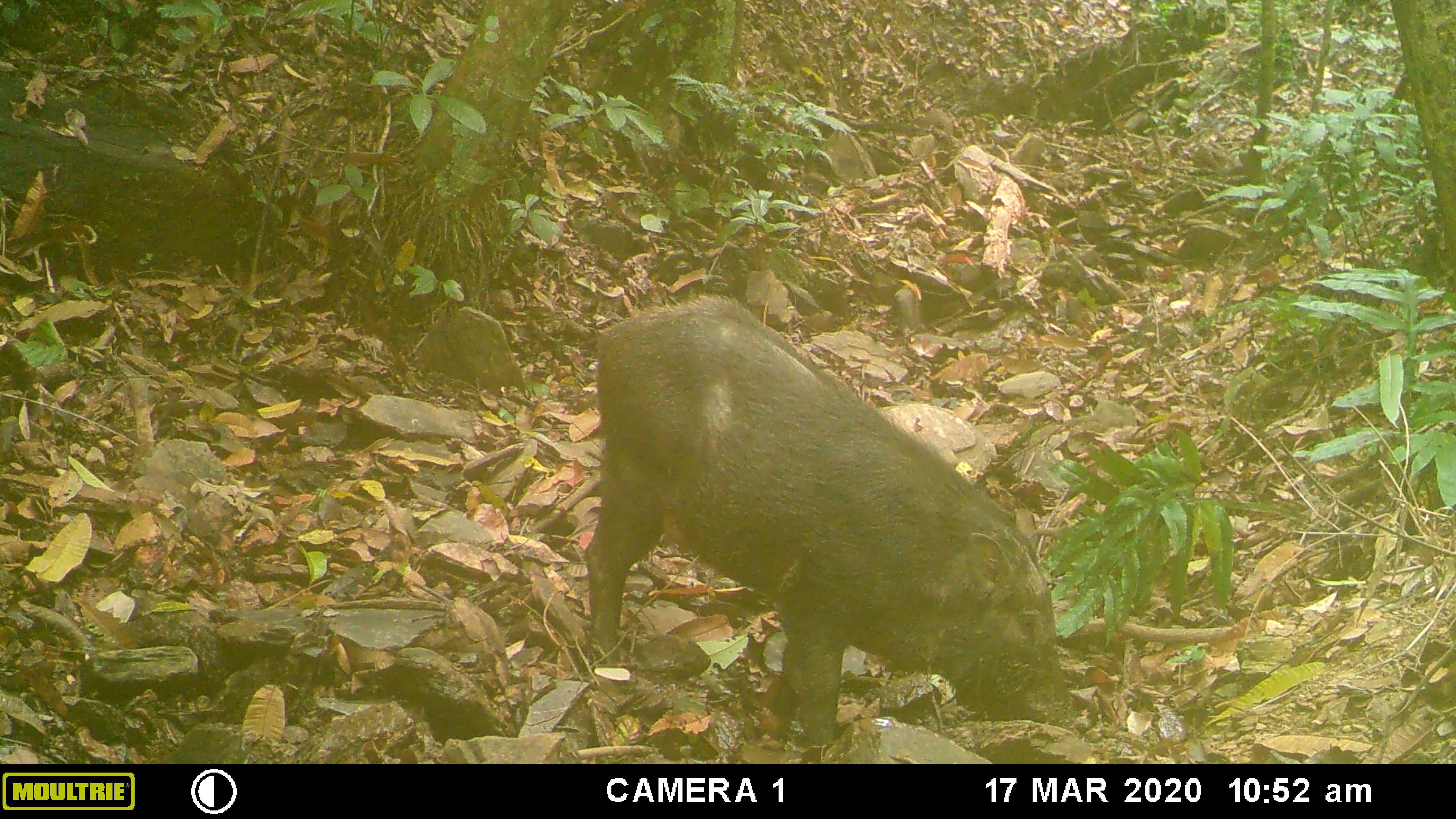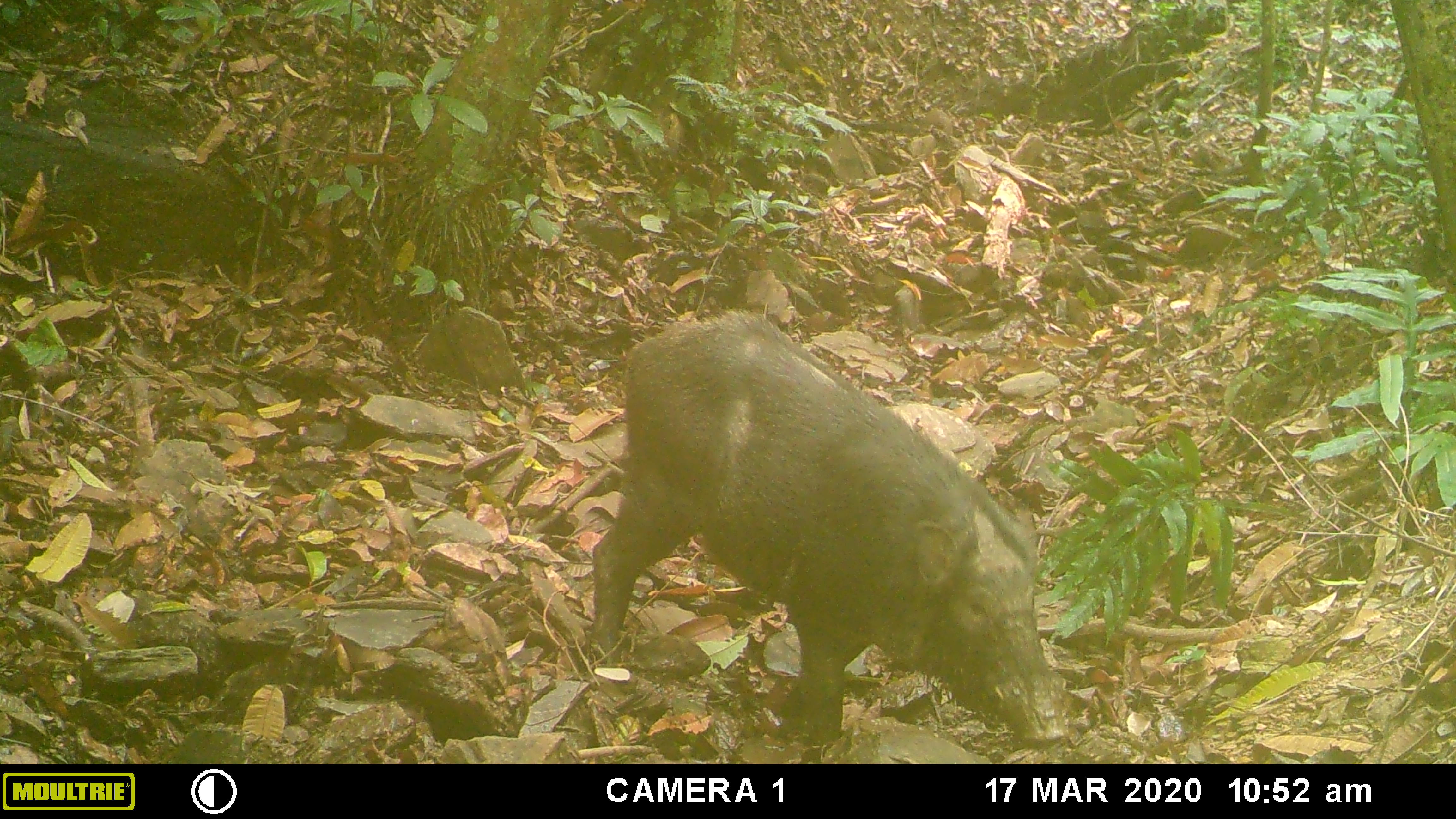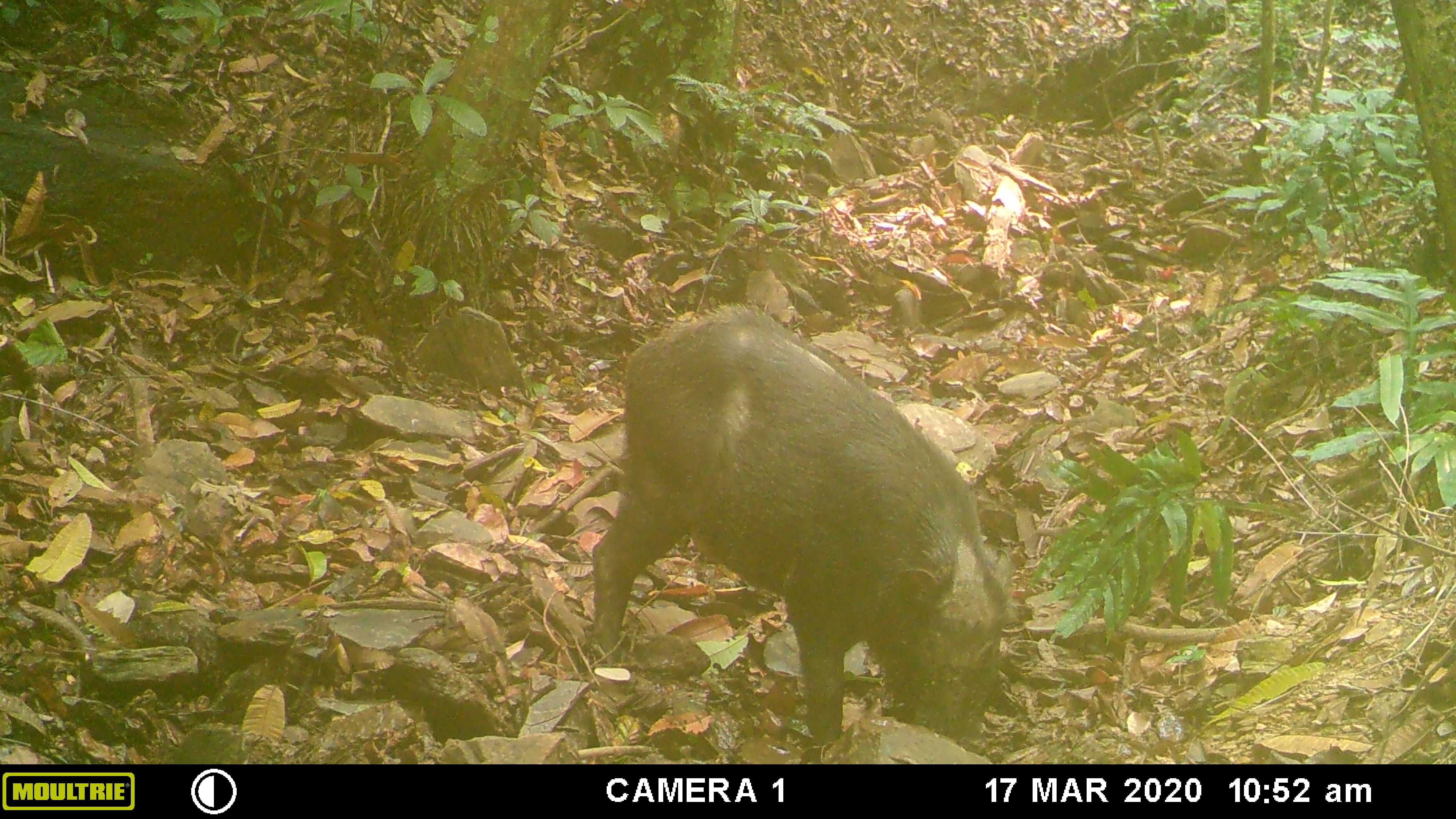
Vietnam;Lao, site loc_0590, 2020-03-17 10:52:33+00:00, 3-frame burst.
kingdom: Animalia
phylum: Chordata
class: Mammalia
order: Artiodactyla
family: Suidae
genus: Sus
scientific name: Sus scrofa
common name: eurasian wild pig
Eurasian wild pig (Sus scrofa). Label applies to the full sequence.